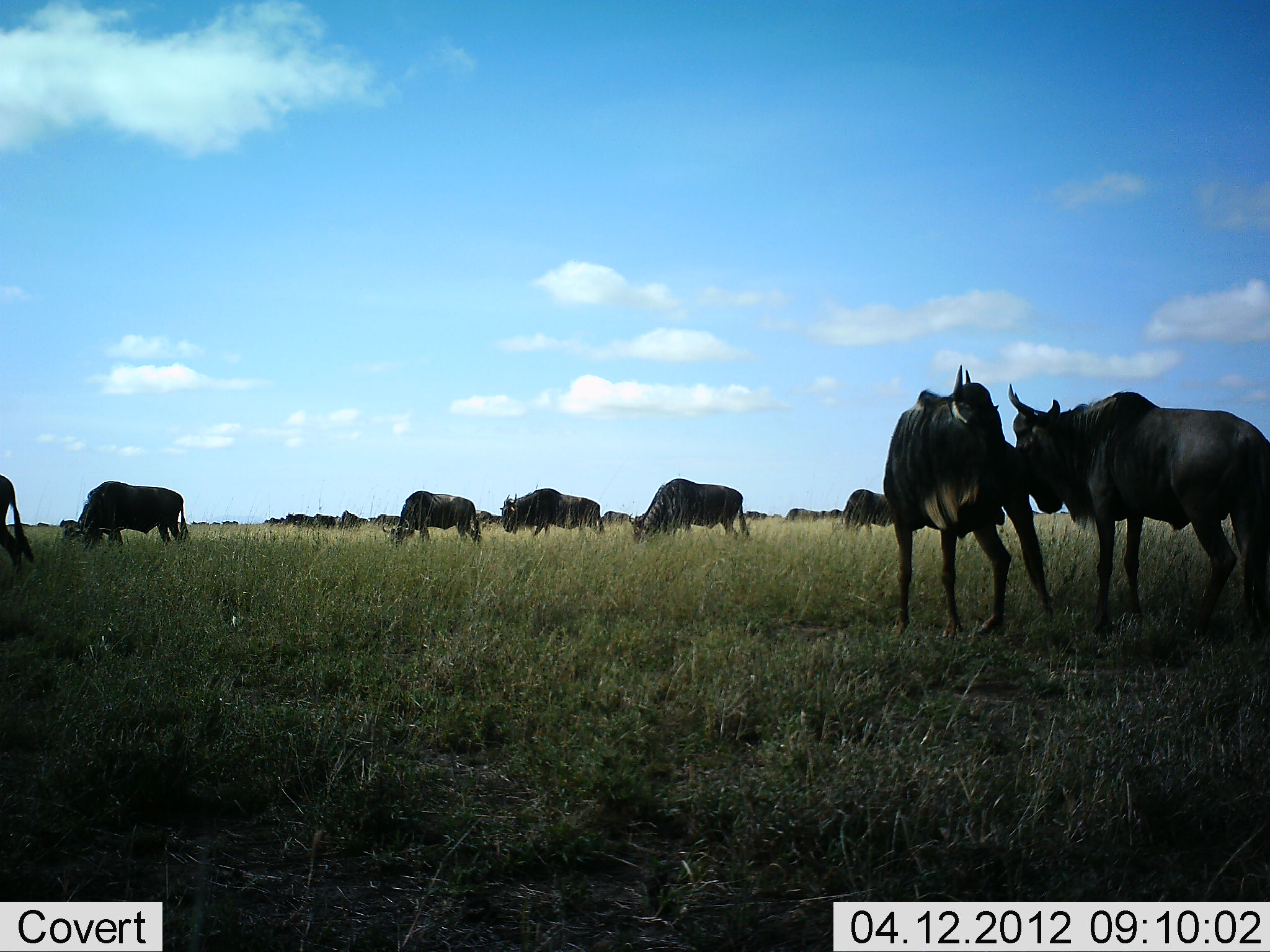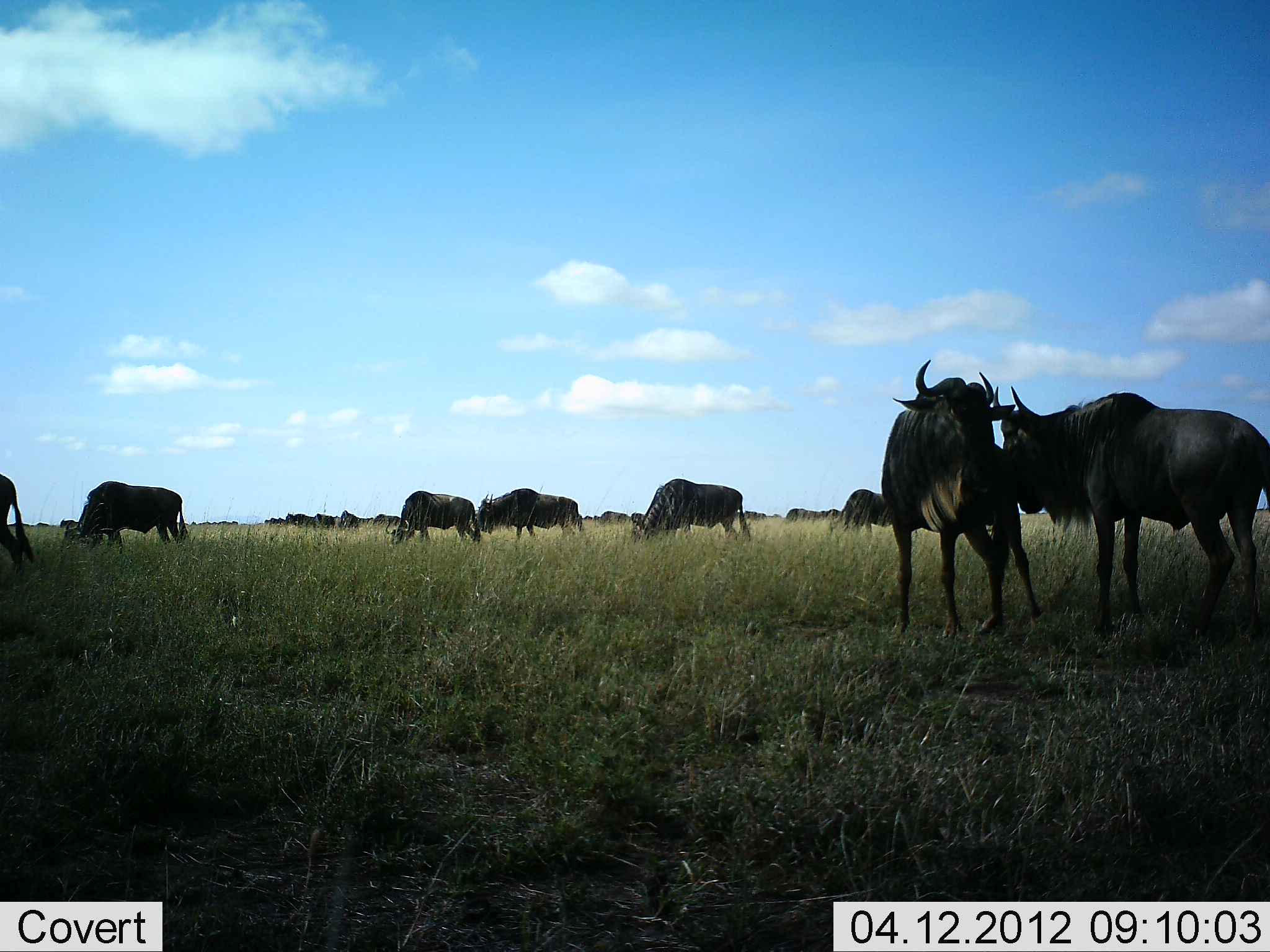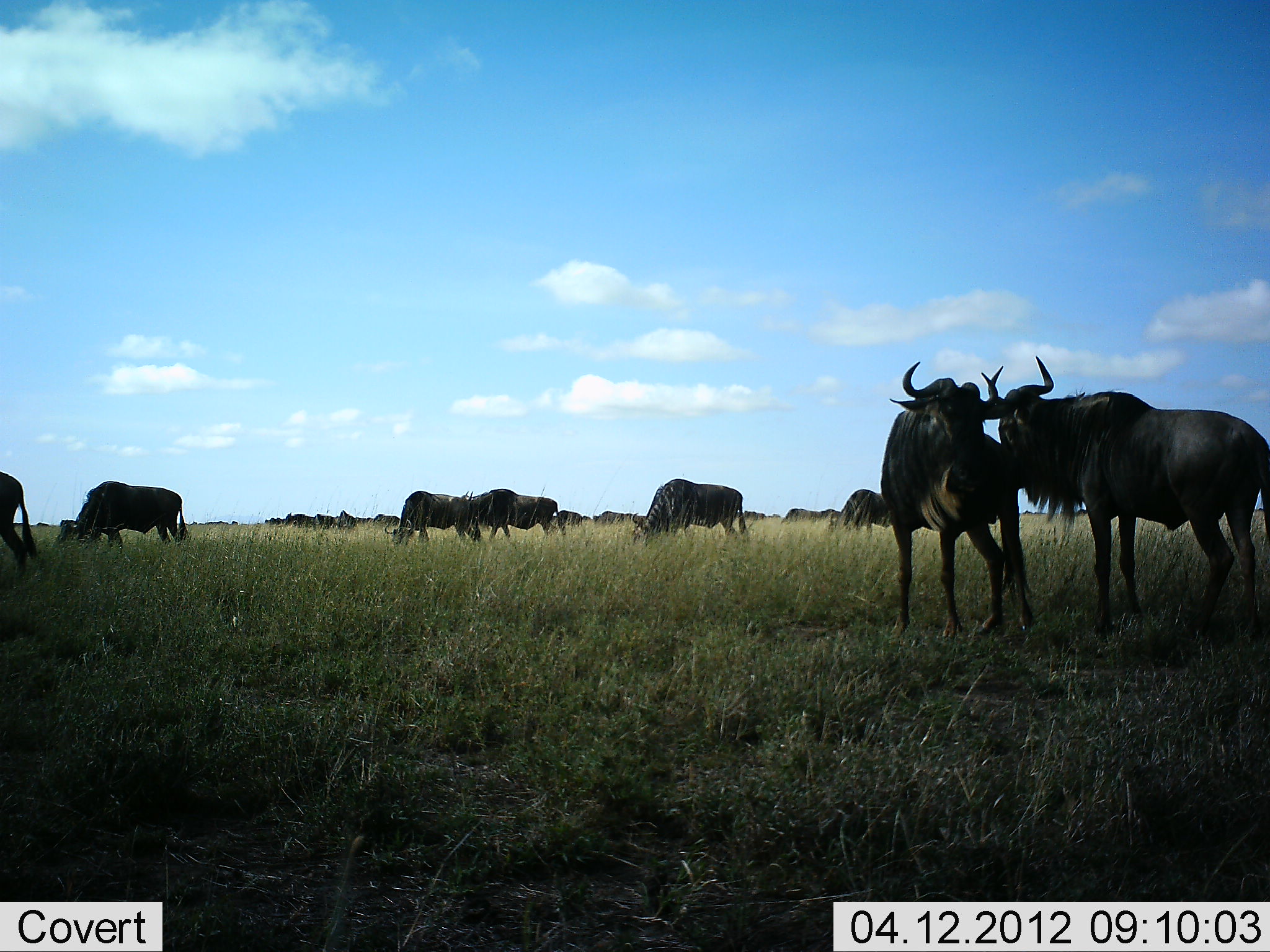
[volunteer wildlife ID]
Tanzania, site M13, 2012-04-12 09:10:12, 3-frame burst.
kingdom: Animalia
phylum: Chordata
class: Mammalia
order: Artiodactyla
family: Bovidae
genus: Connochaetes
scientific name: Connochaetes taurinus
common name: blue wildebeest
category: wildebeest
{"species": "wildebeest (blue wildebeest) (Connochaetes taurinus)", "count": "11-50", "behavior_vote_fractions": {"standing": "88%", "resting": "0%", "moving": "35%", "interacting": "47%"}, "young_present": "0%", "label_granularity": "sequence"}